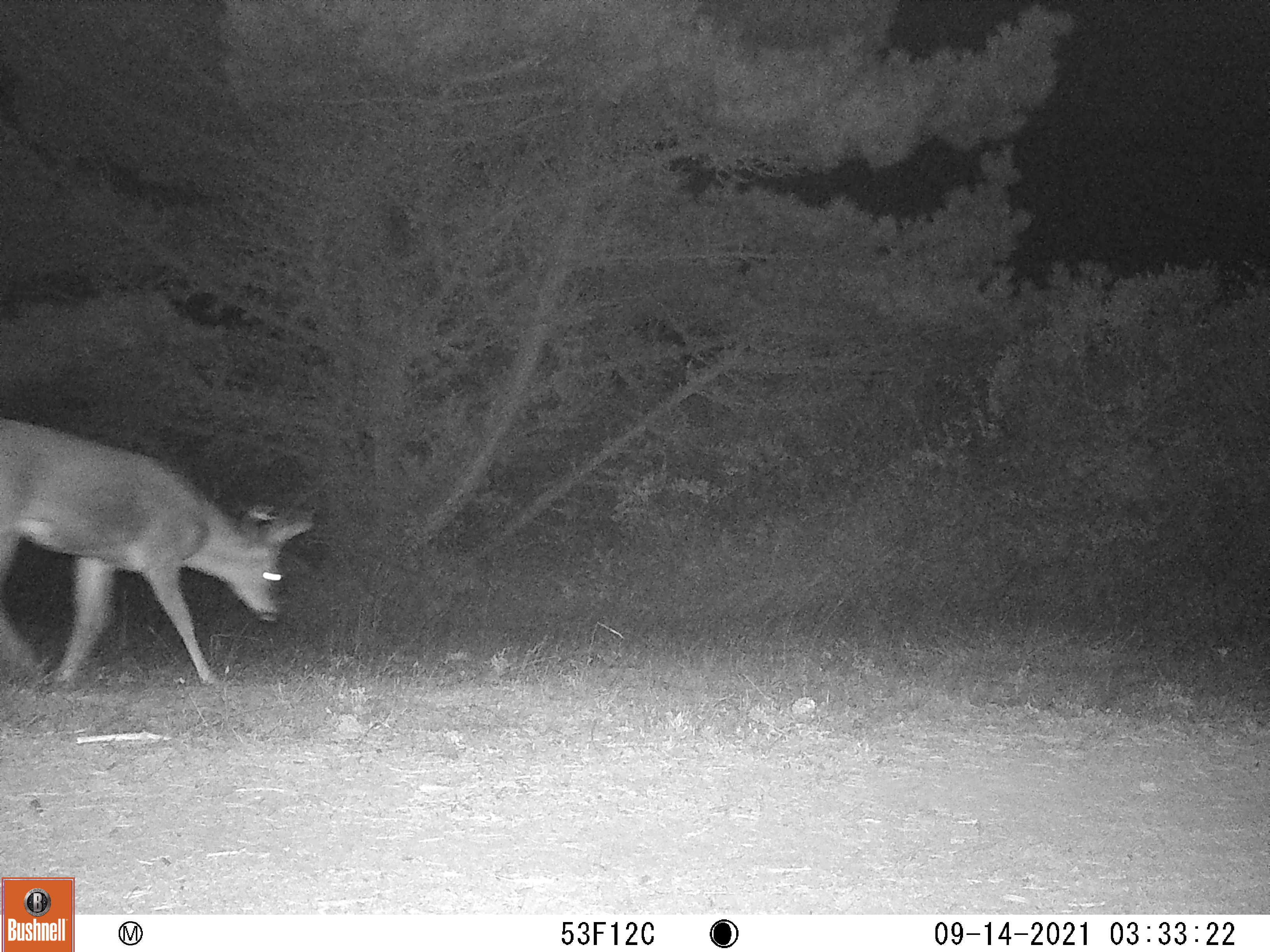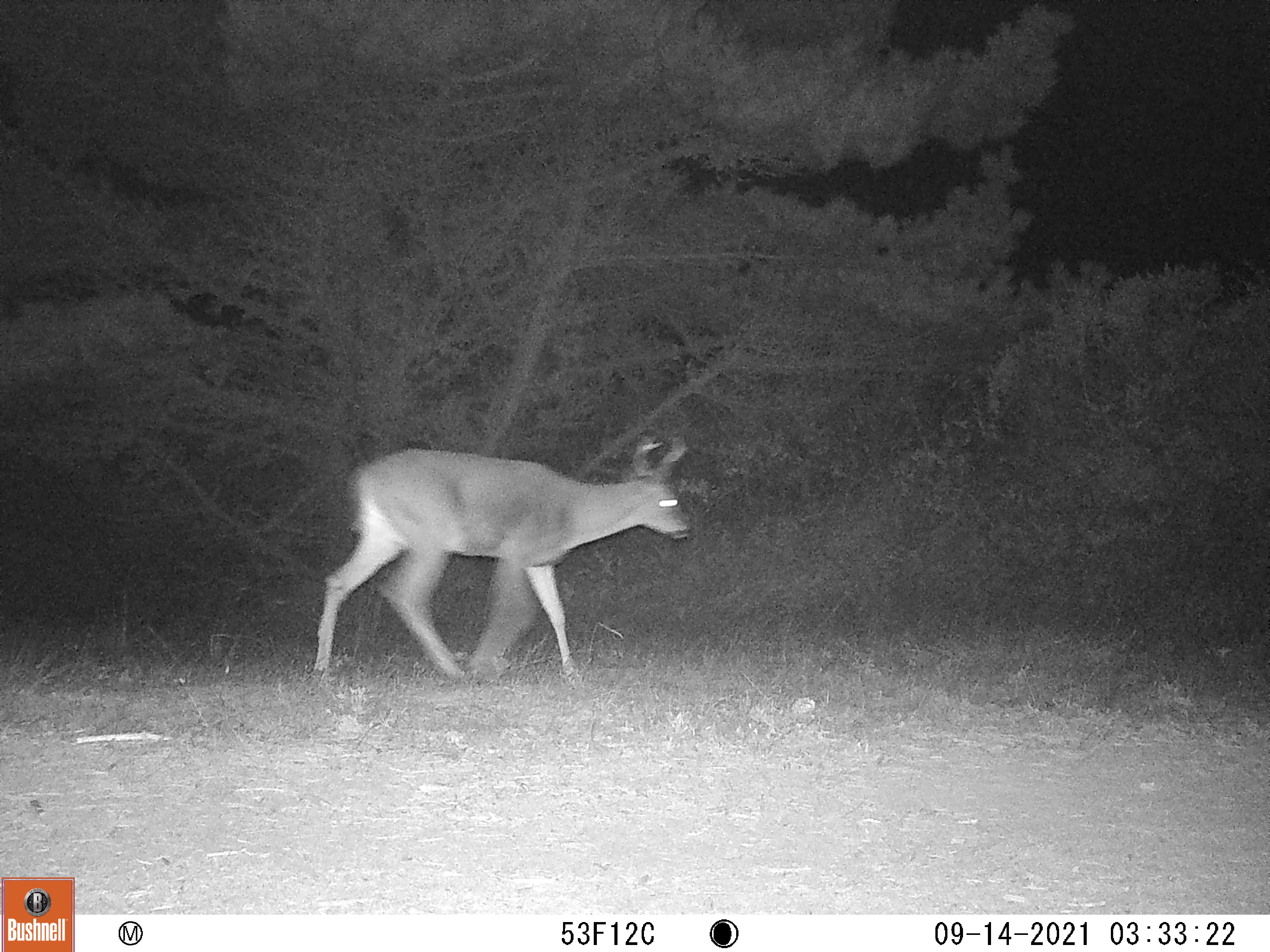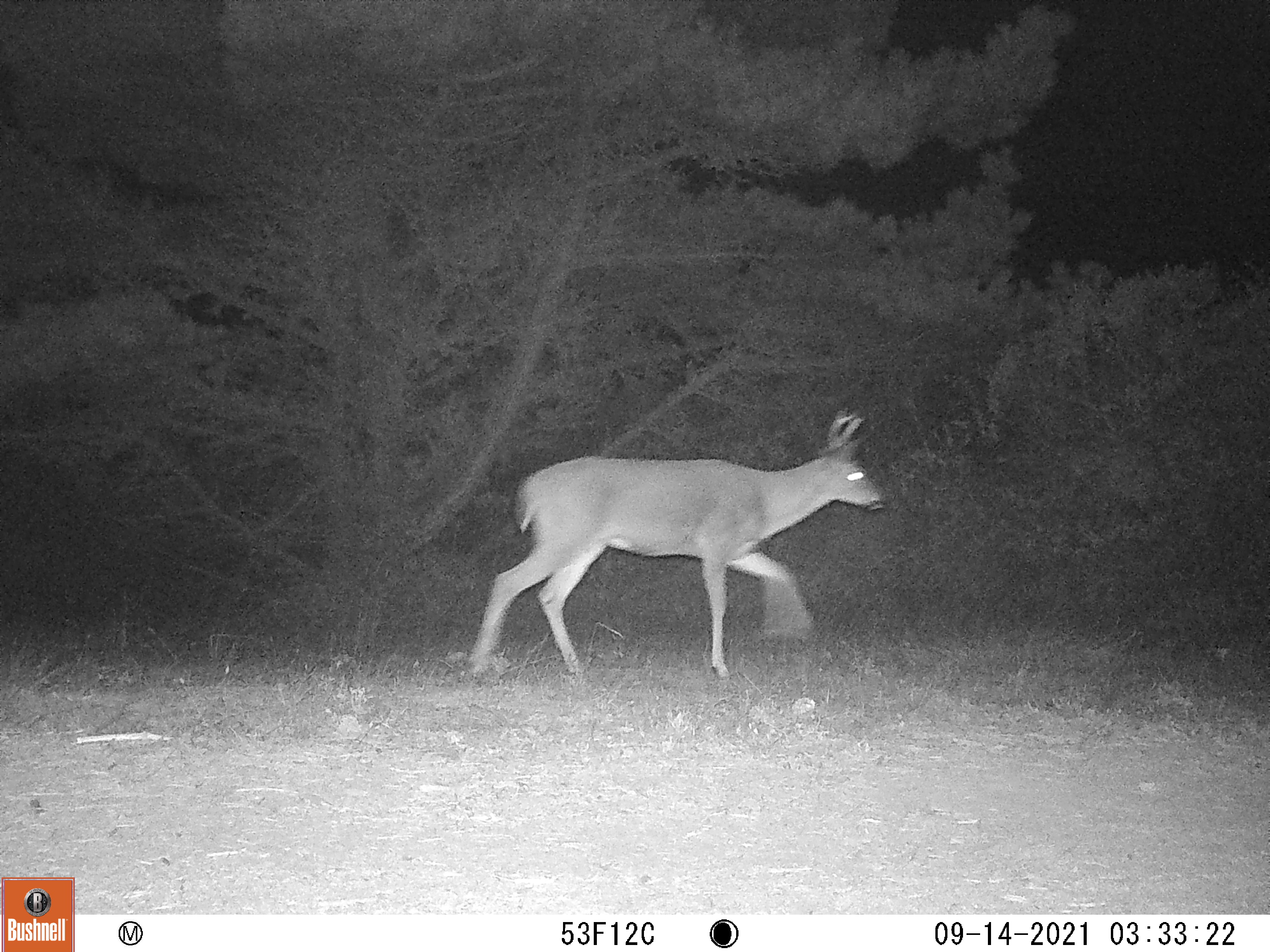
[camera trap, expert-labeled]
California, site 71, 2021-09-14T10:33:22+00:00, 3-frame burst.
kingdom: Animalia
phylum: Chordata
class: Mammalia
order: Artiodactyla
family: Cervidae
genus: Odocoileus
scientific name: Odocoileus hemionus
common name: mule deer